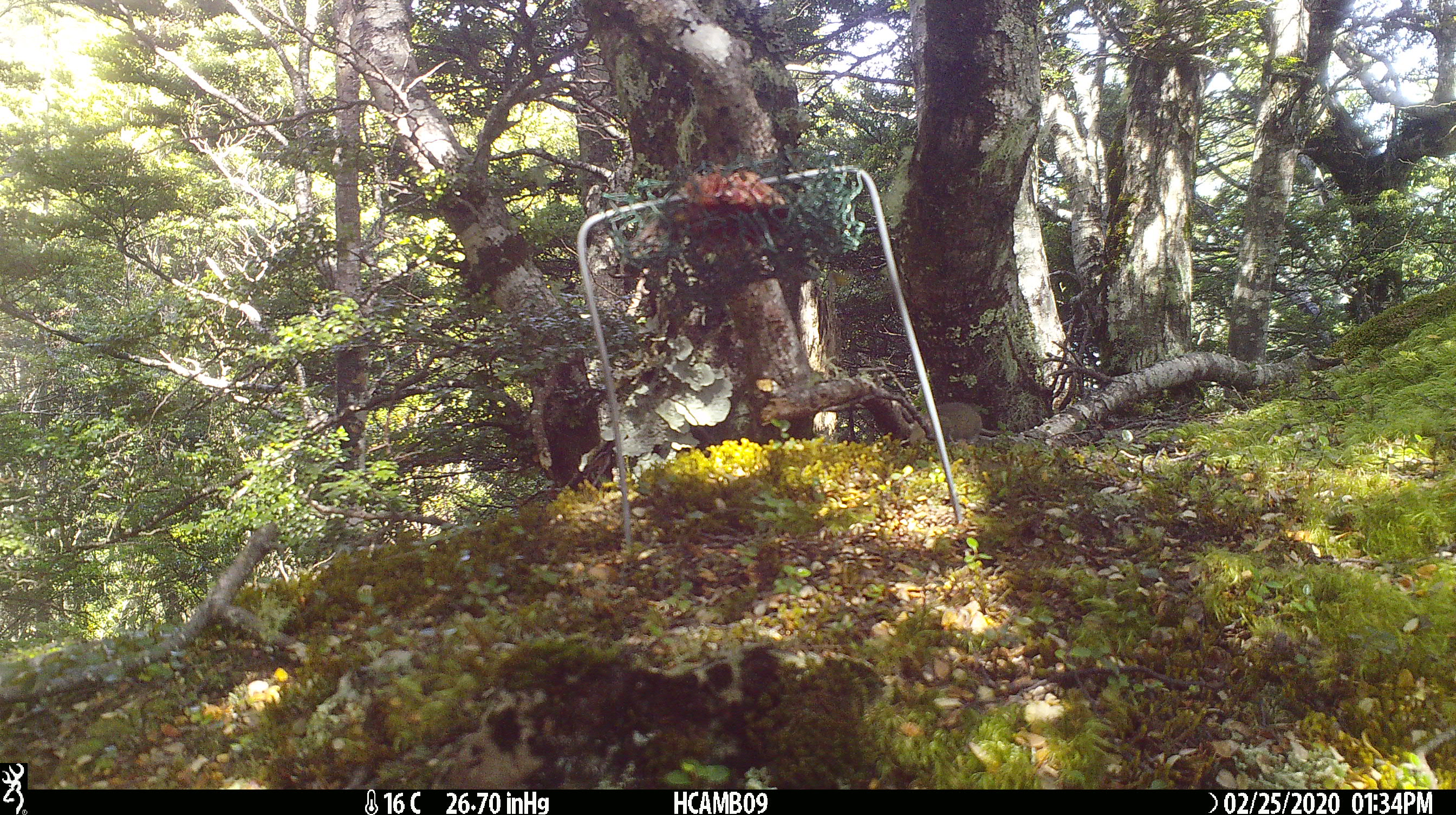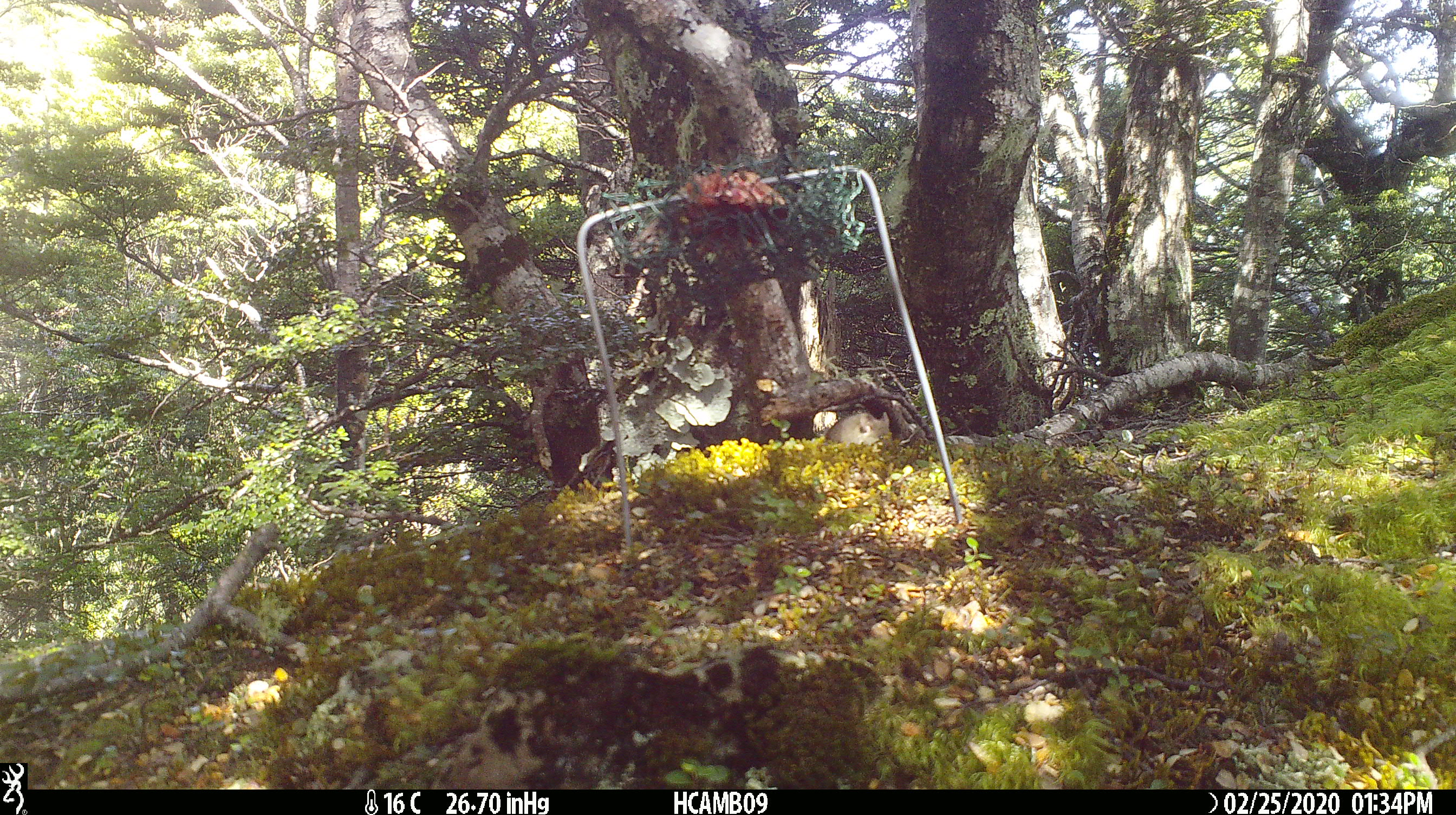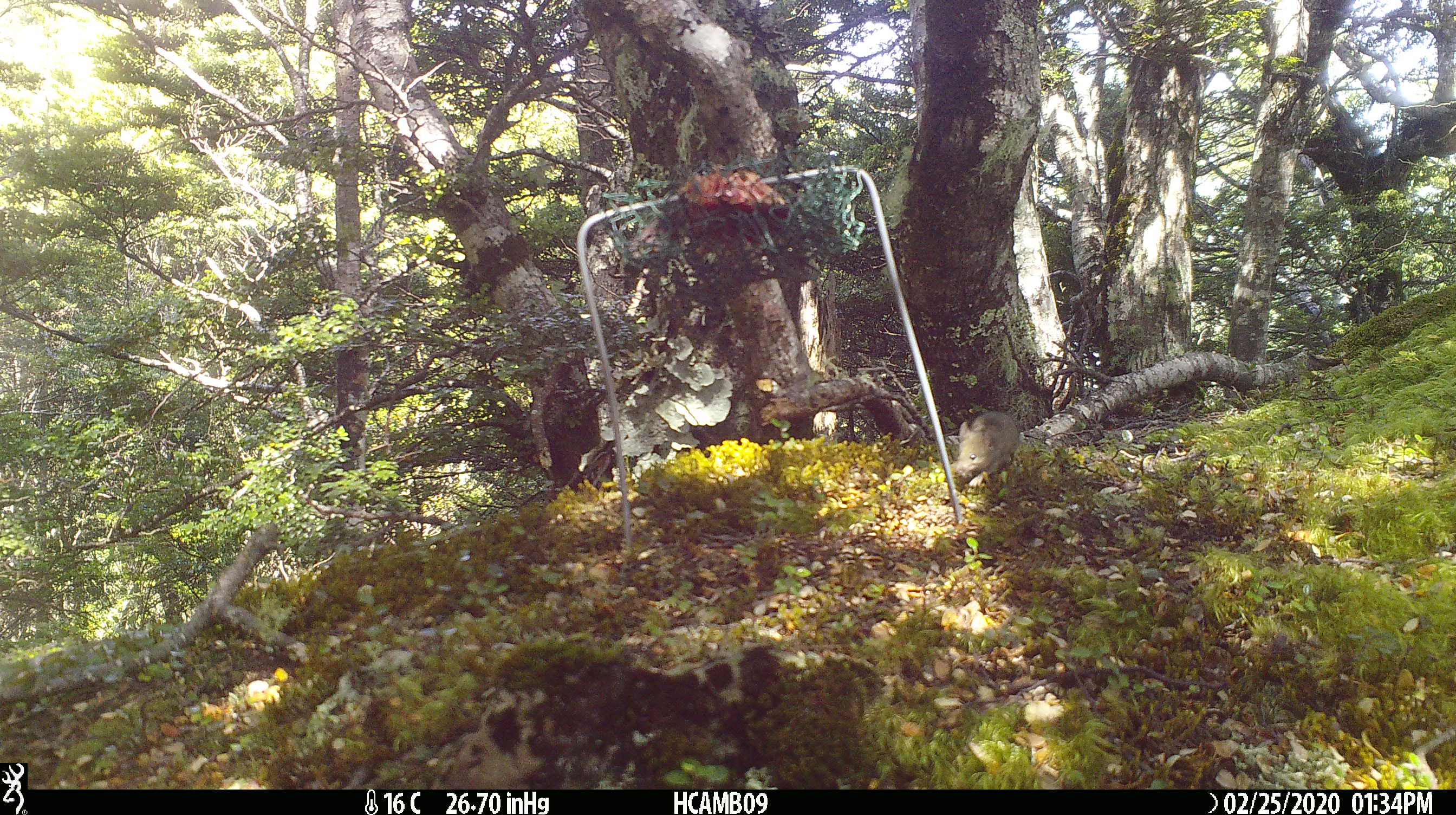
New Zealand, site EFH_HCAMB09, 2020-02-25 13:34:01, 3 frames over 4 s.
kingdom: Animalia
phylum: Chordata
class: Mammalia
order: Rodentia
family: Muridae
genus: Mus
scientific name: Mus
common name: mouse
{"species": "mouse (Mus)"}